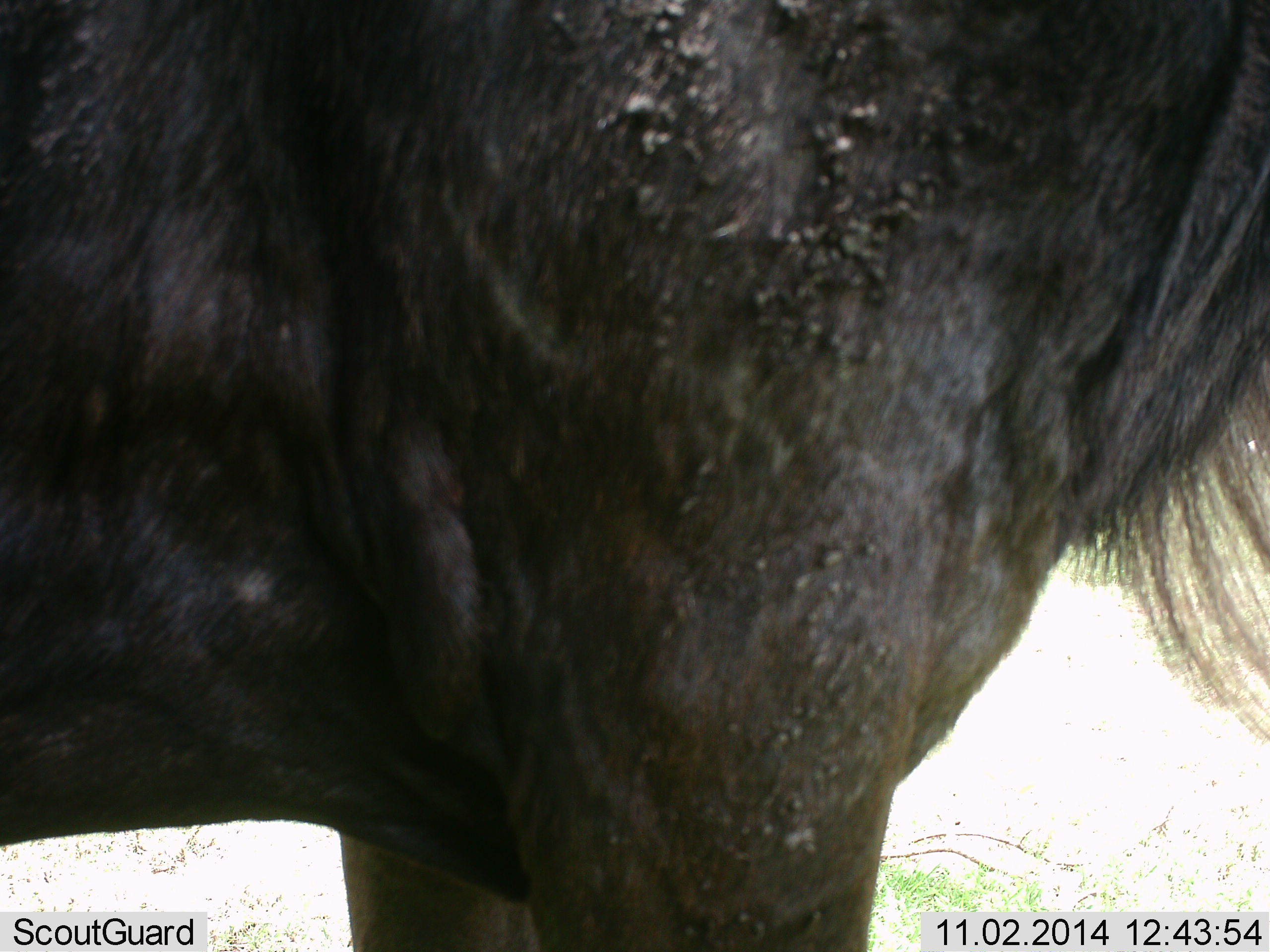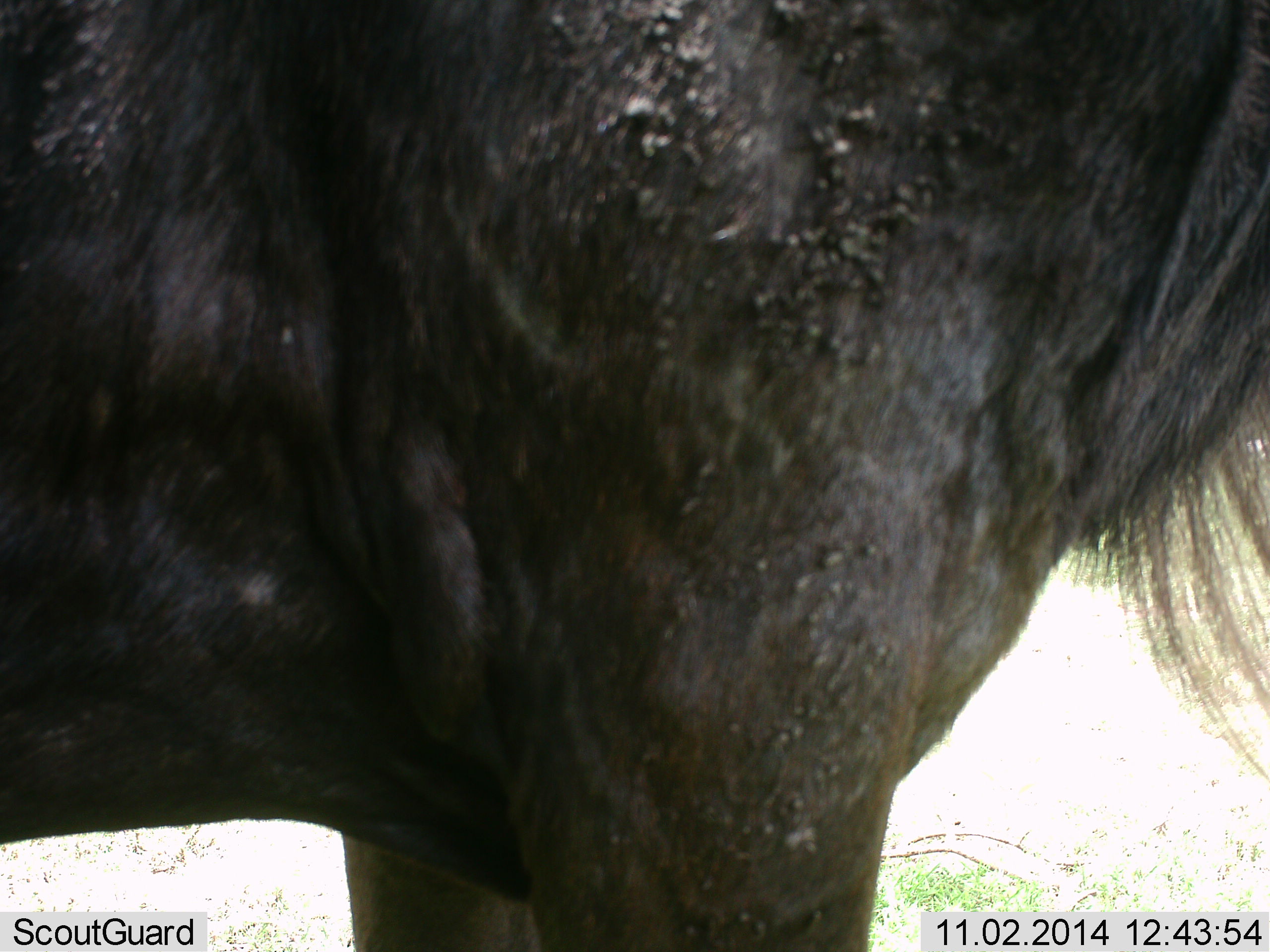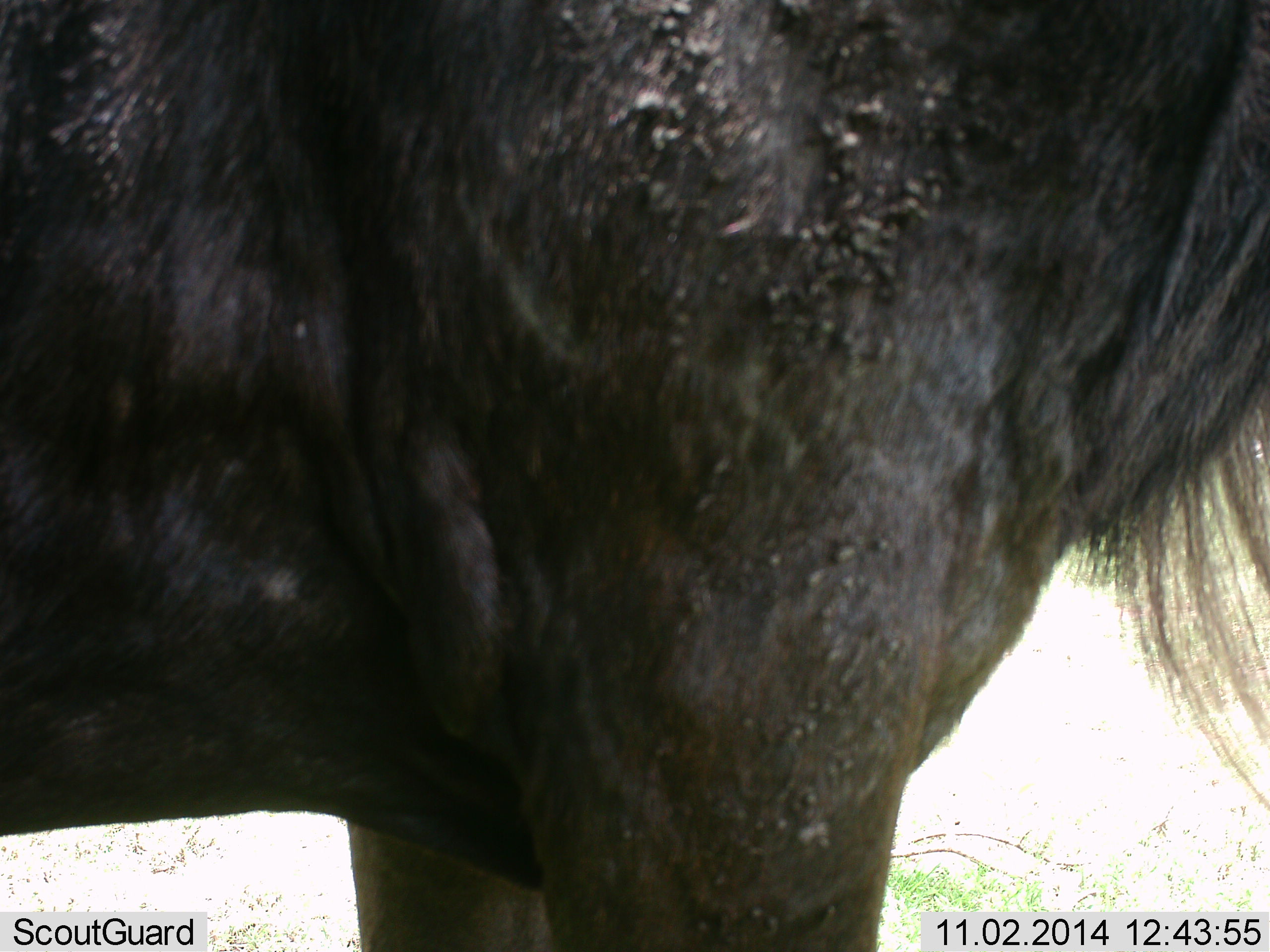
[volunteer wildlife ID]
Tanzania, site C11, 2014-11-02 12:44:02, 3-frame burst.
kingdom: Animalia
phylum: Chordata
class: Mammalia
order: Artiodactyla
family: Bovidae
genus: Connochaetes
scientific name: Connochaetes taurinus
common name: blue wildebeest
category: wildebeest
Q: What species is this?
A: Wildebeest (blue wildebeest) (Connochaetes taurinus).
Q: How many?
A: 1.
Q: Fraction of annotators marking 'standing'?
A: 100%.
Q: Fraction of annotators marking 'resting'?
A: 0%.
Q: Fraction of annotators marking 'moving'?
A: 0%.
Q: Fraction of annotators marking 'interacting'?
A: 0%.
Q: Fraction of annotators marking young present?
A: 0%.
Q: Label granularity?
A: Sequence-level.